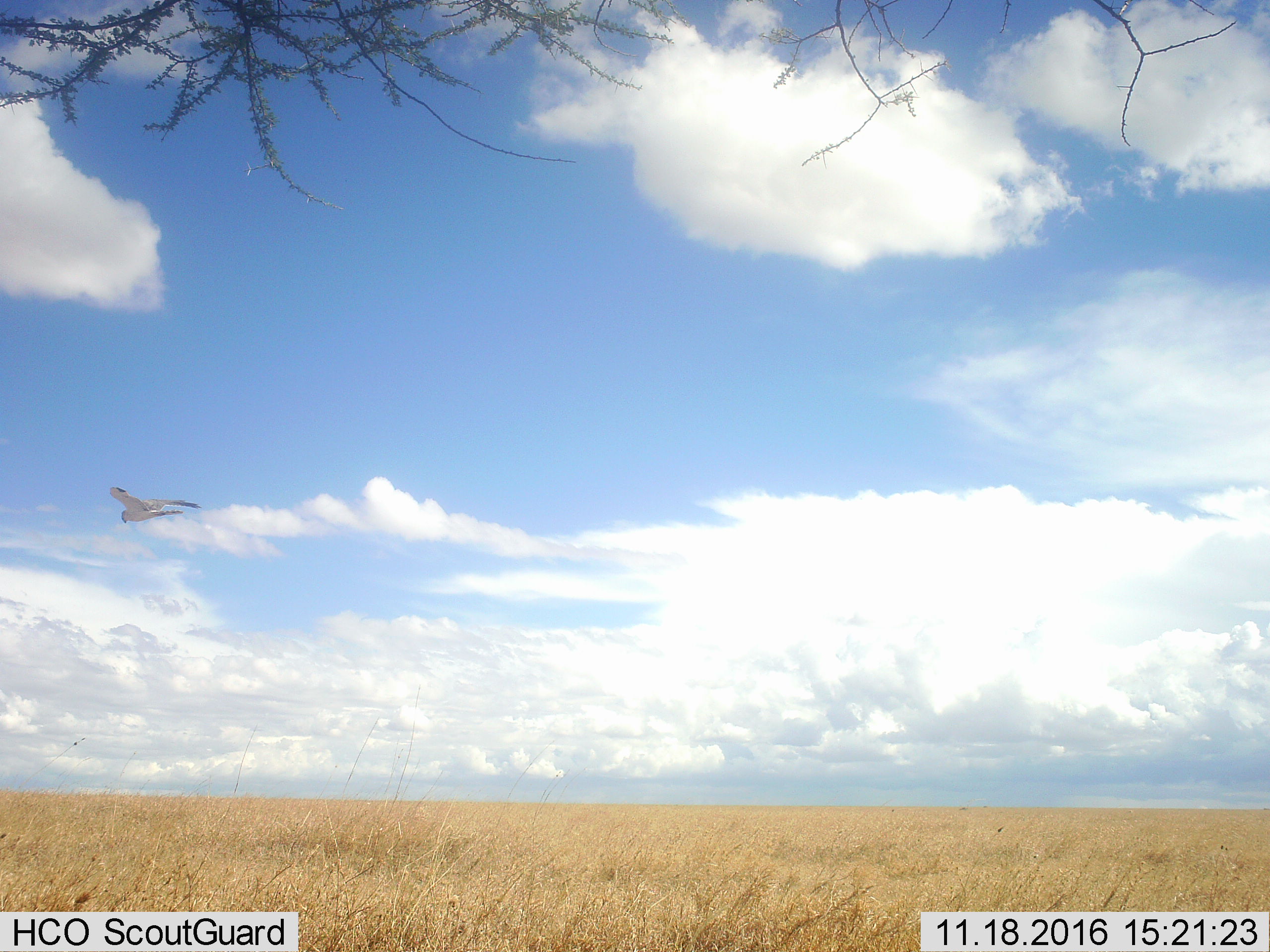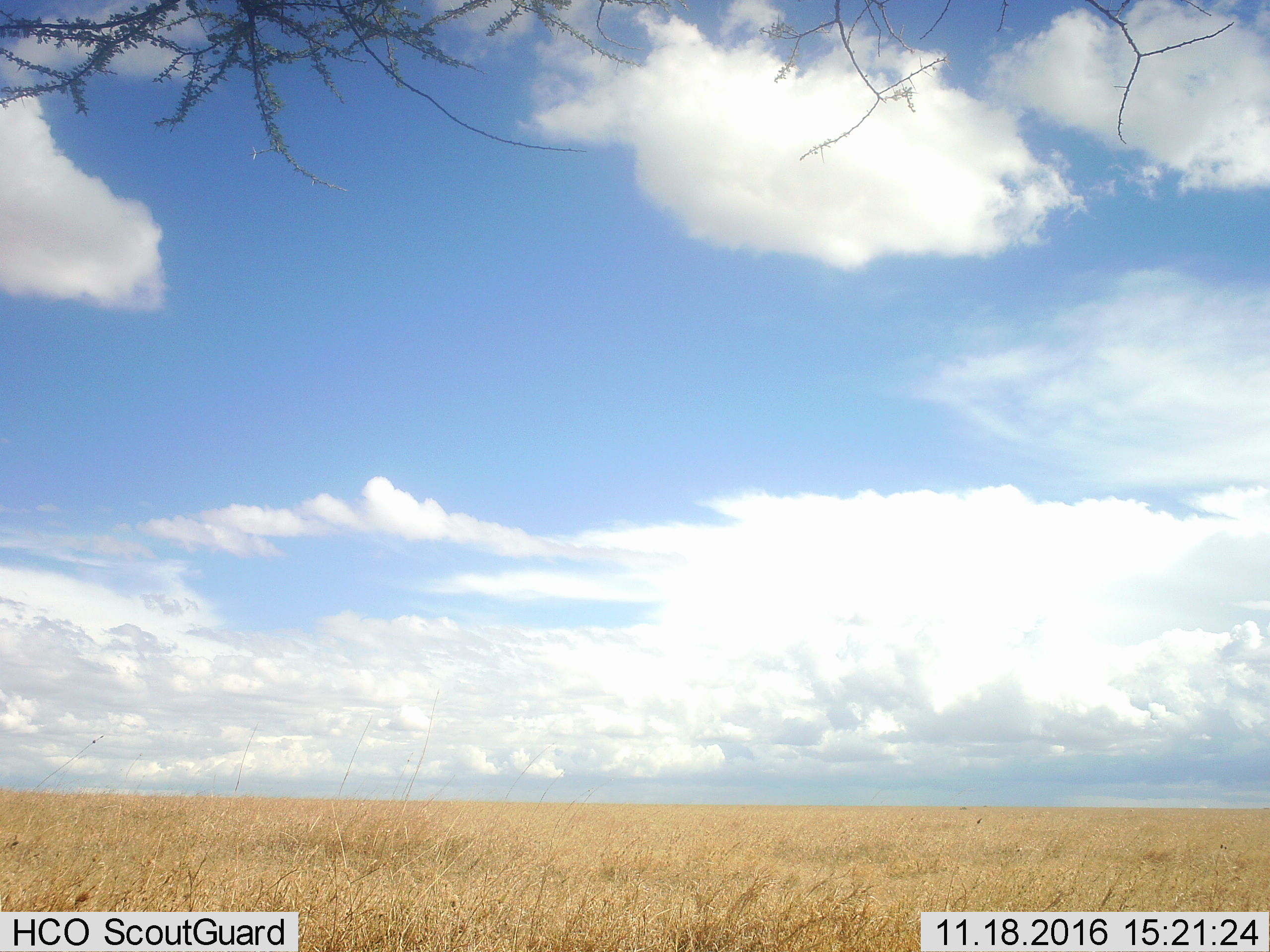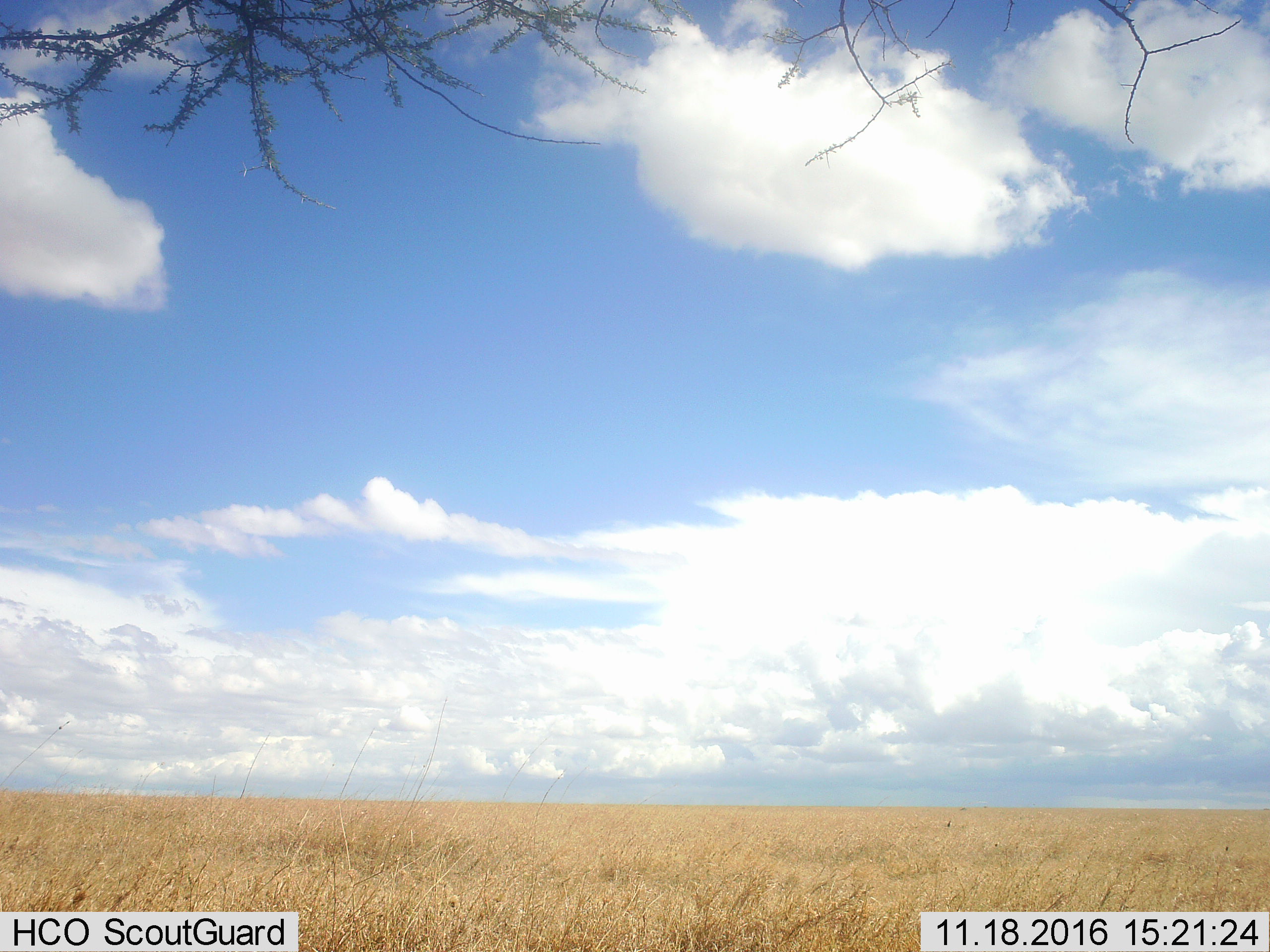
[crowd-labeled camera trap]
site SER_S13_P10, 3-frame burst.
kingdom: Animalia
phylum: Chordata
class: Aves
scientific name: Aves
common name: bird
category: birdother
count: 1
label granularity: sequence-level